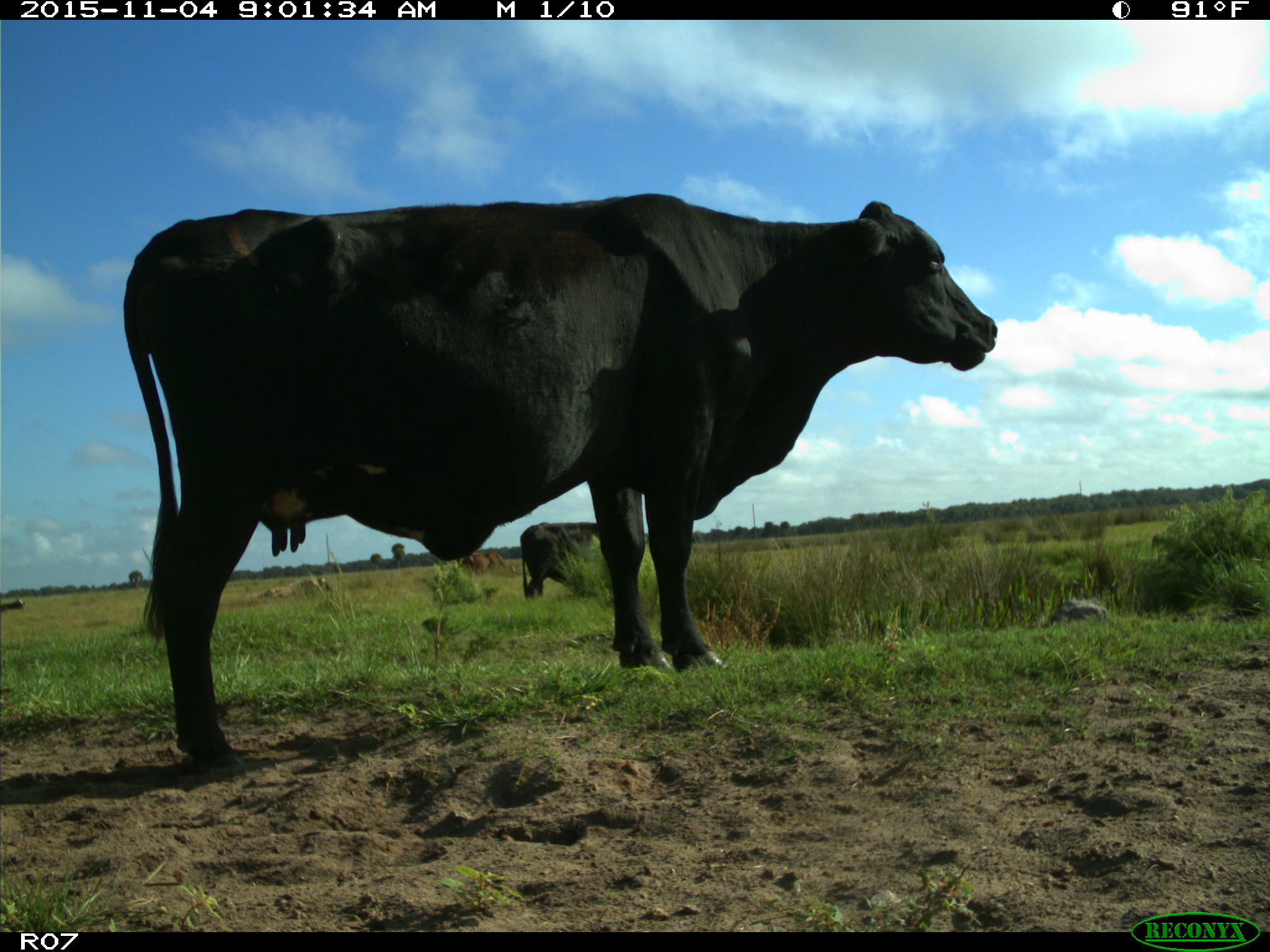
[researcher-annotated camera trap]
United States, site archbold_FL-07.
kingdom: Animalia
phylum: Chordata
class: Mammalia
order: Artiodactyla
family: Bovidae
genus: Bos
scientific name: Bos taurus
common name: domestic cow